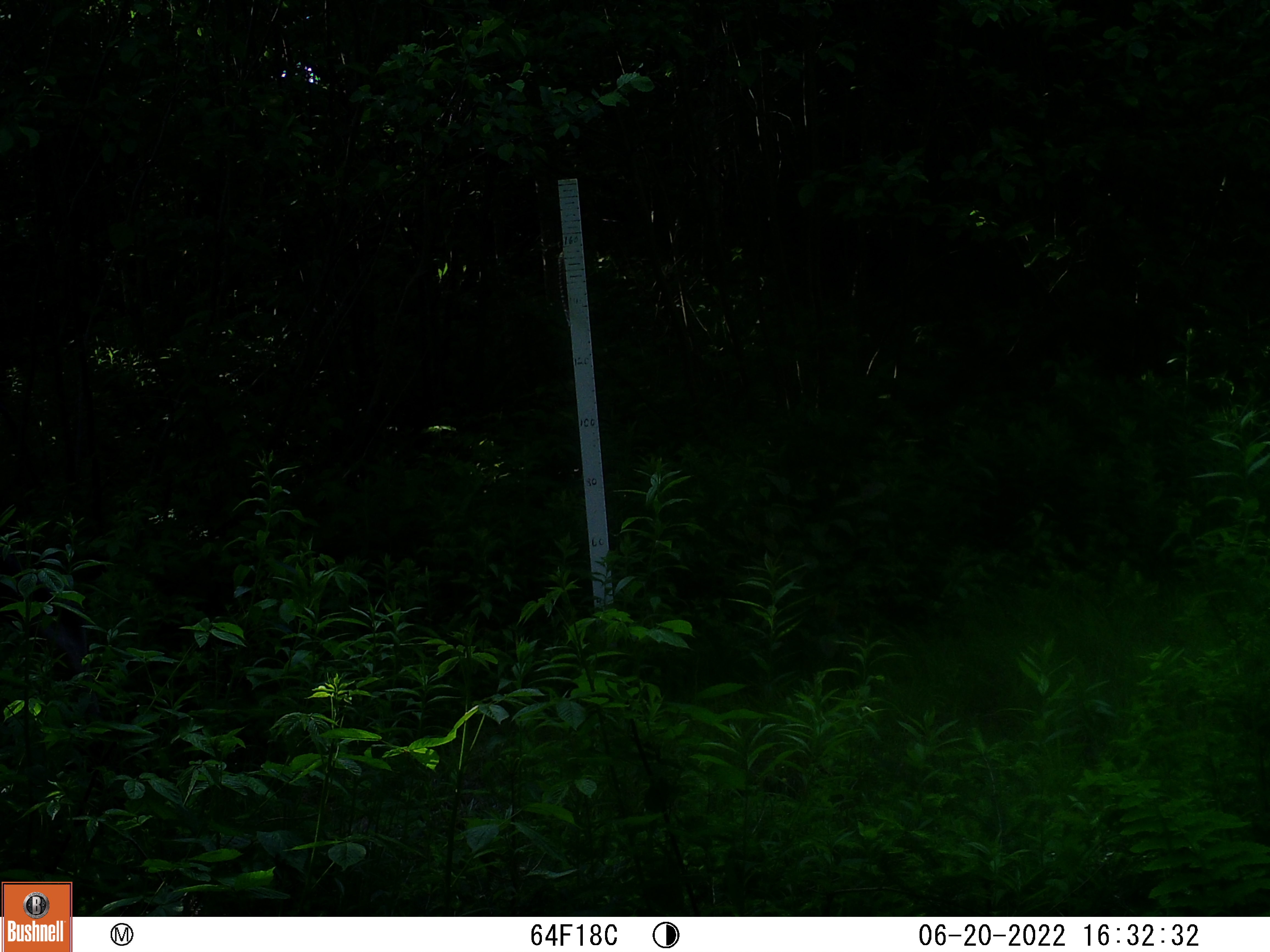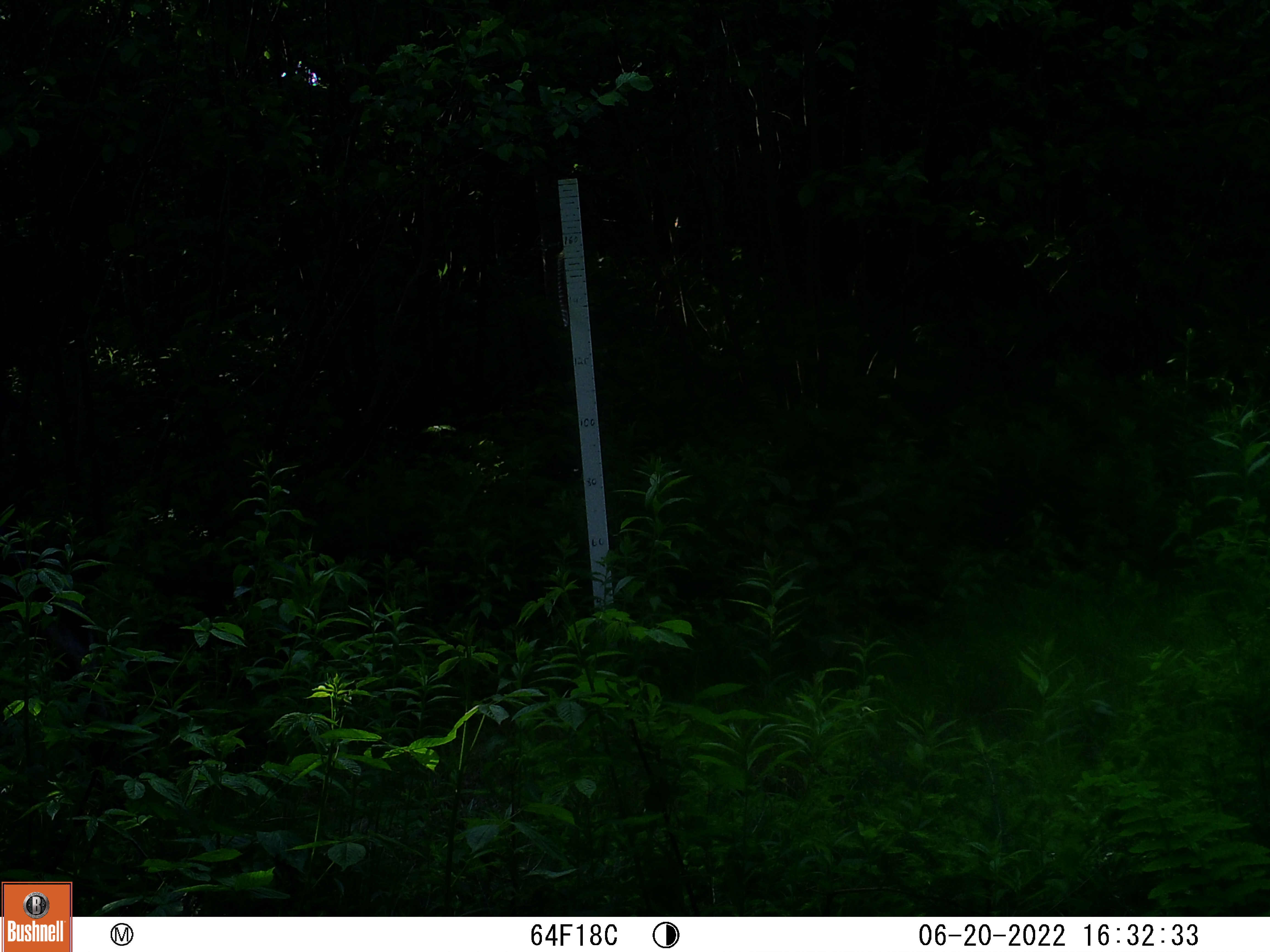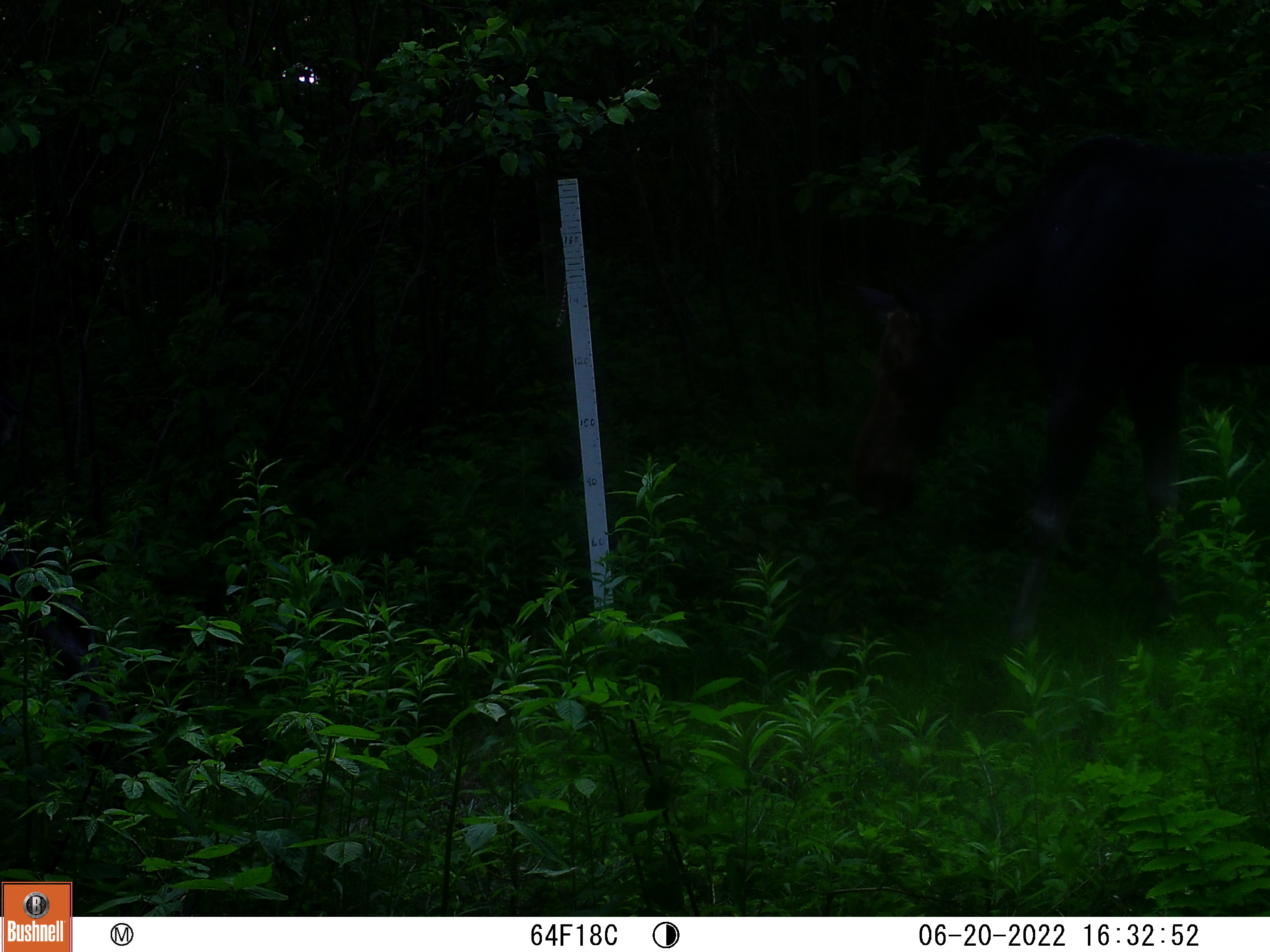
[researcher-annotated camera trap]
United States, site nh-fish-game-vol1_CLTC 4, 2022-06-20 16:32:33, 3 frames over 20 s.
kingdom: Animalia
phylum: Chordata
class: Mammalia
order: Artiodactyla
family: Cervidae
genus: Alces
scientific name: Alces alces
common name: moose